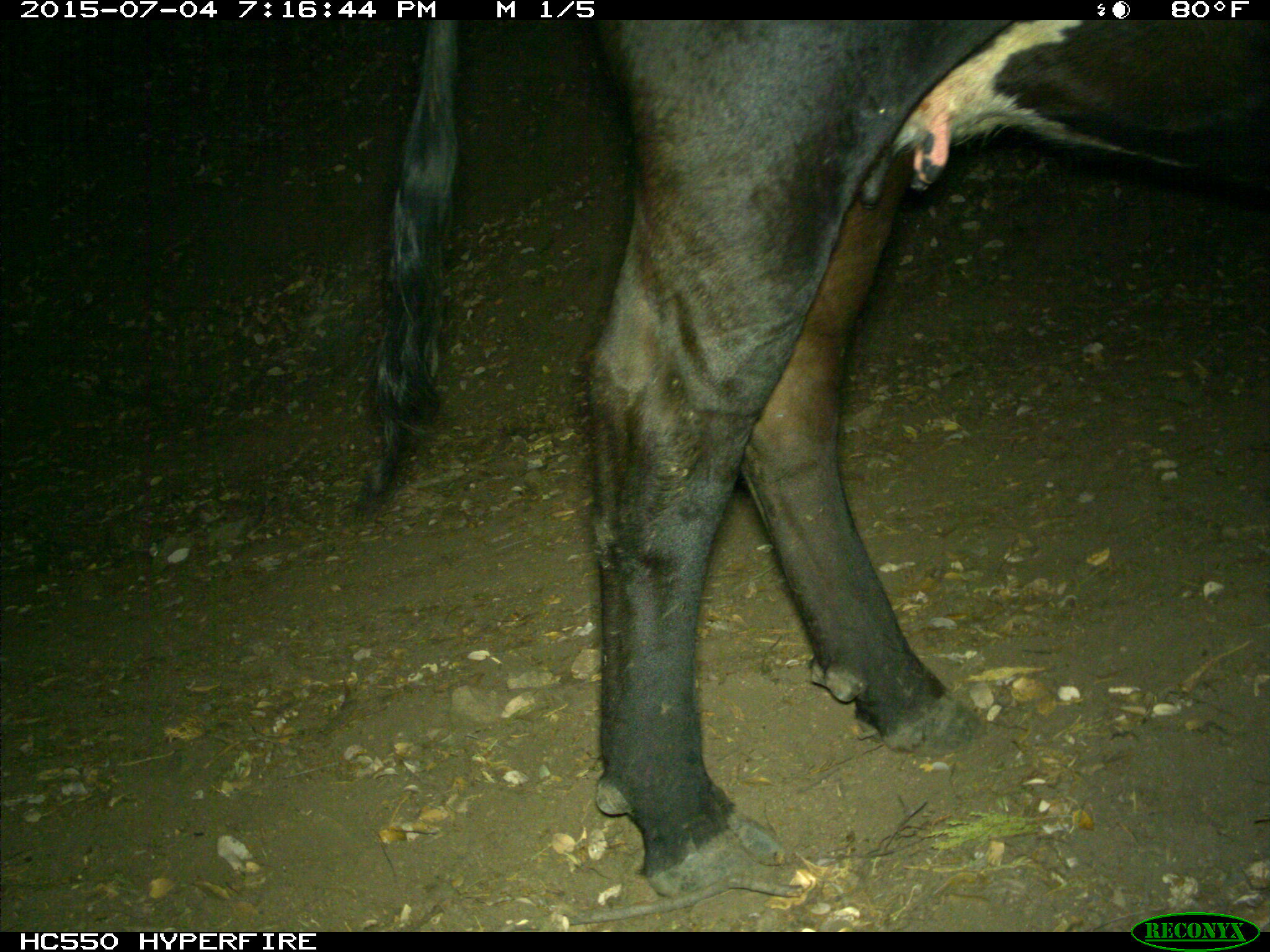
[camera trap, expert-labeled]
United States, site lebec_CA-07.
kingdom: Animalia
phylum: Chordata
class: Mammalia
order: Artiodactyla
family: Bovidae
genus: Bos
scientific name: Bos taurus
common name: domestic cow